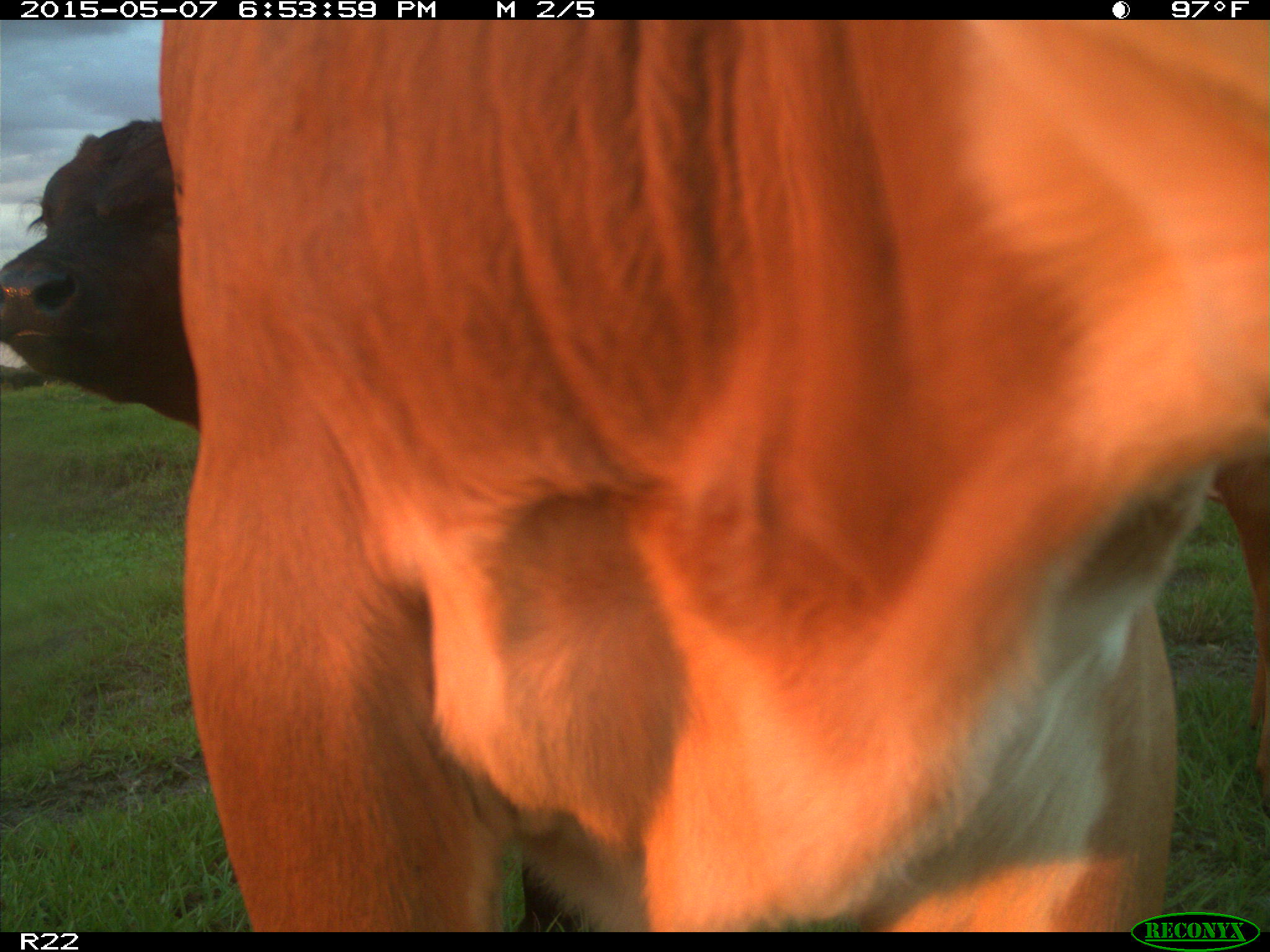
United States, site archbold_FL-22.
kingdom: Animalia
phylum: Chordata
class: Mammalia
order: Artiodactyla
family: Bovidae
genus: Bos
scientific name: Bos taurus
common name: domestic cow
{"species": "Bos taurus (domestic cow)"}